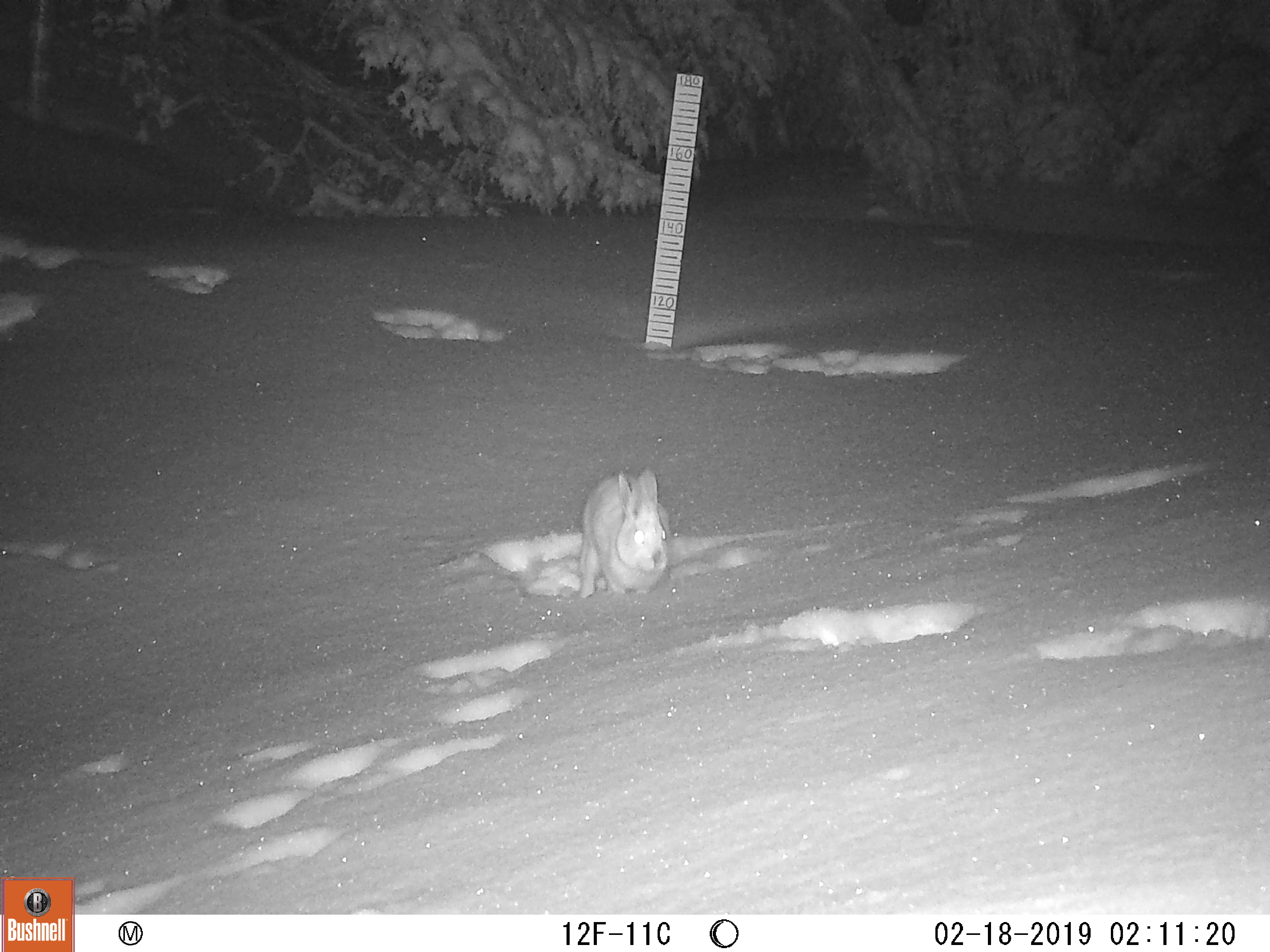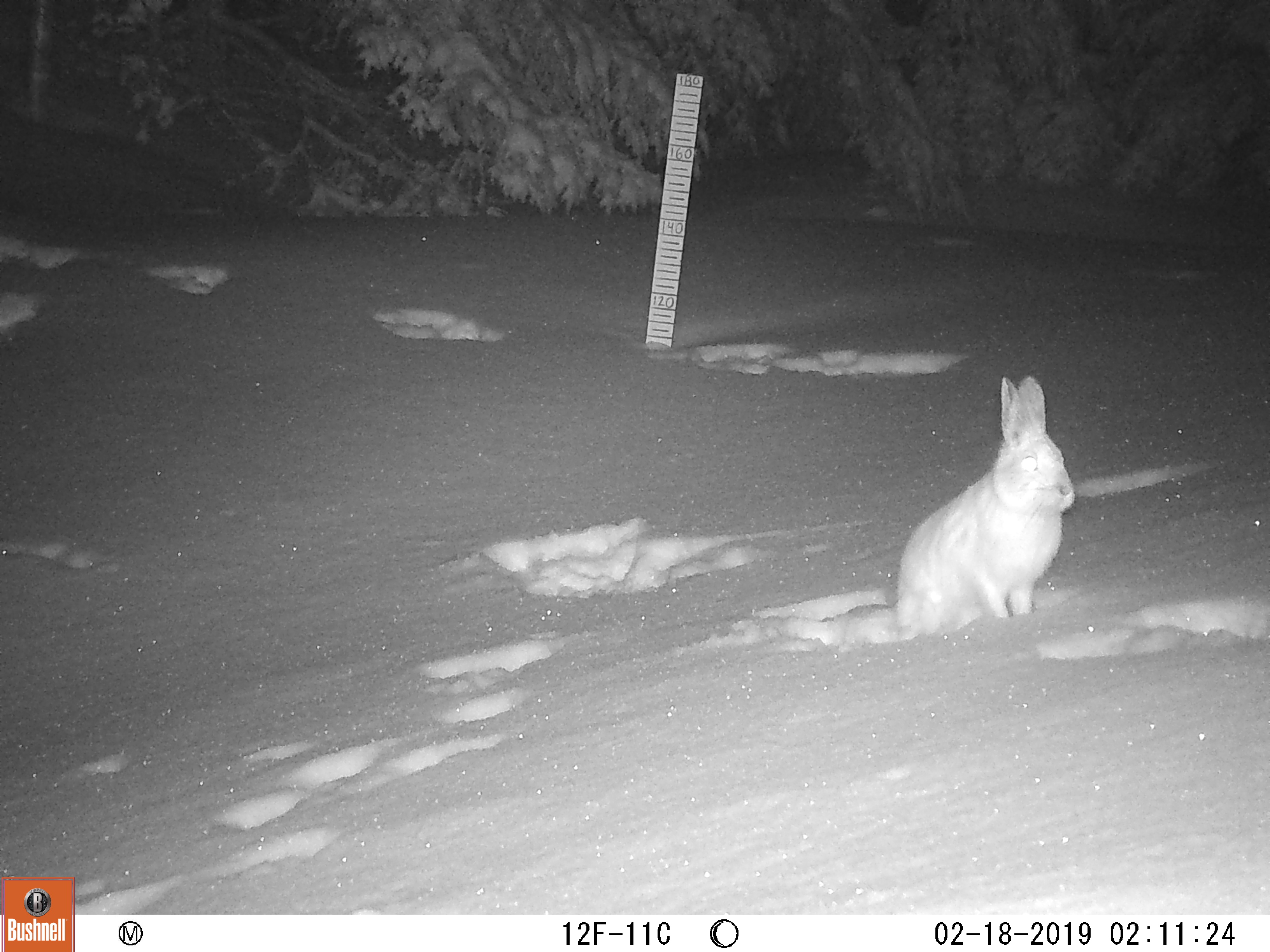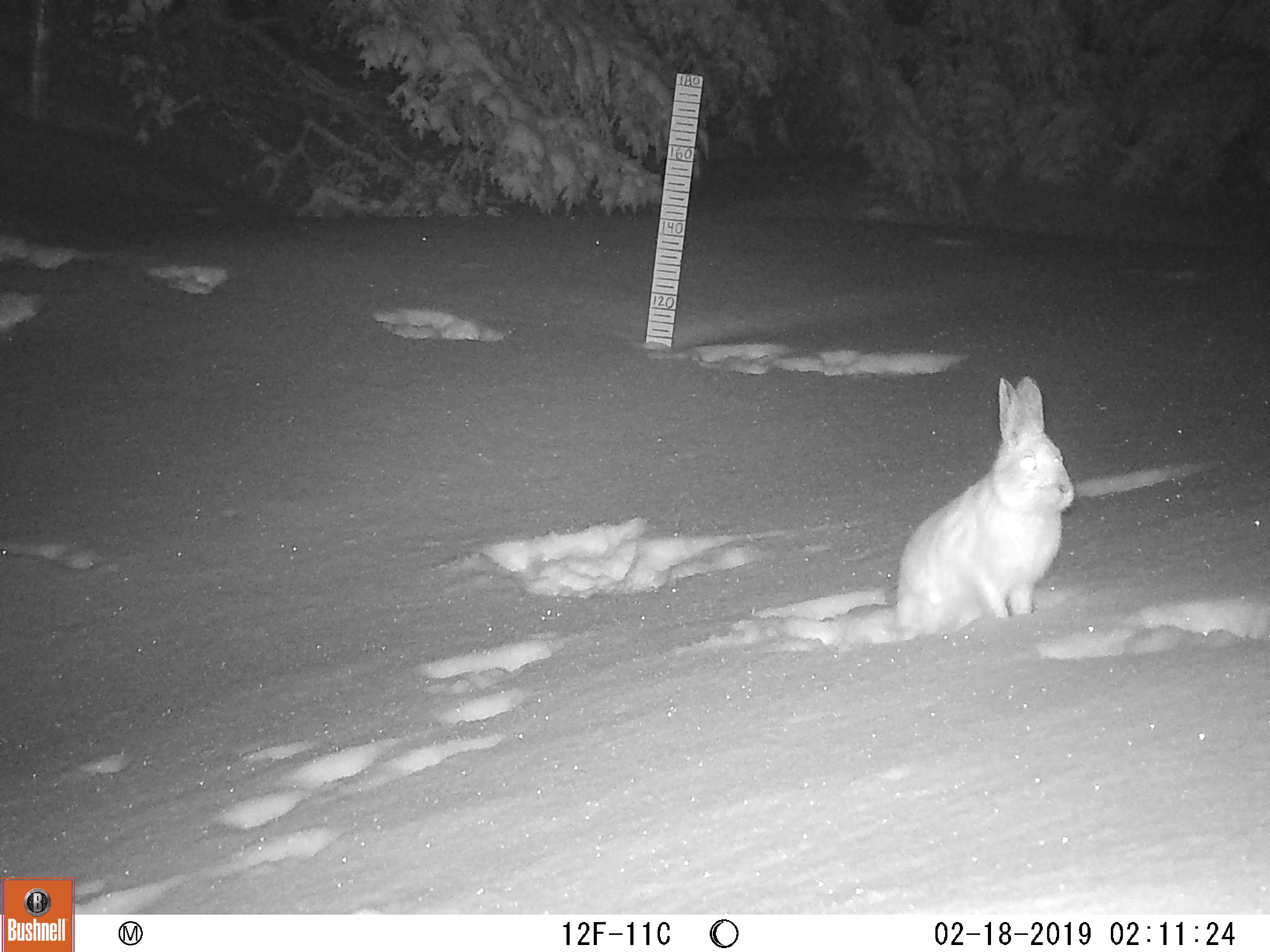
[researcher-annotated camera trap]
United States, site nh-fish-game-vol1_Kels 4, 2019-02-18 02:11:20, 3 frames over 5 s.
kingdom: Animalia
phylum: Chordata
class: Mammalia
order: Lagomorpha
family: Leporidae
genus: Lepus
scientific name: Lepus americanus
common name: snowshoe hare